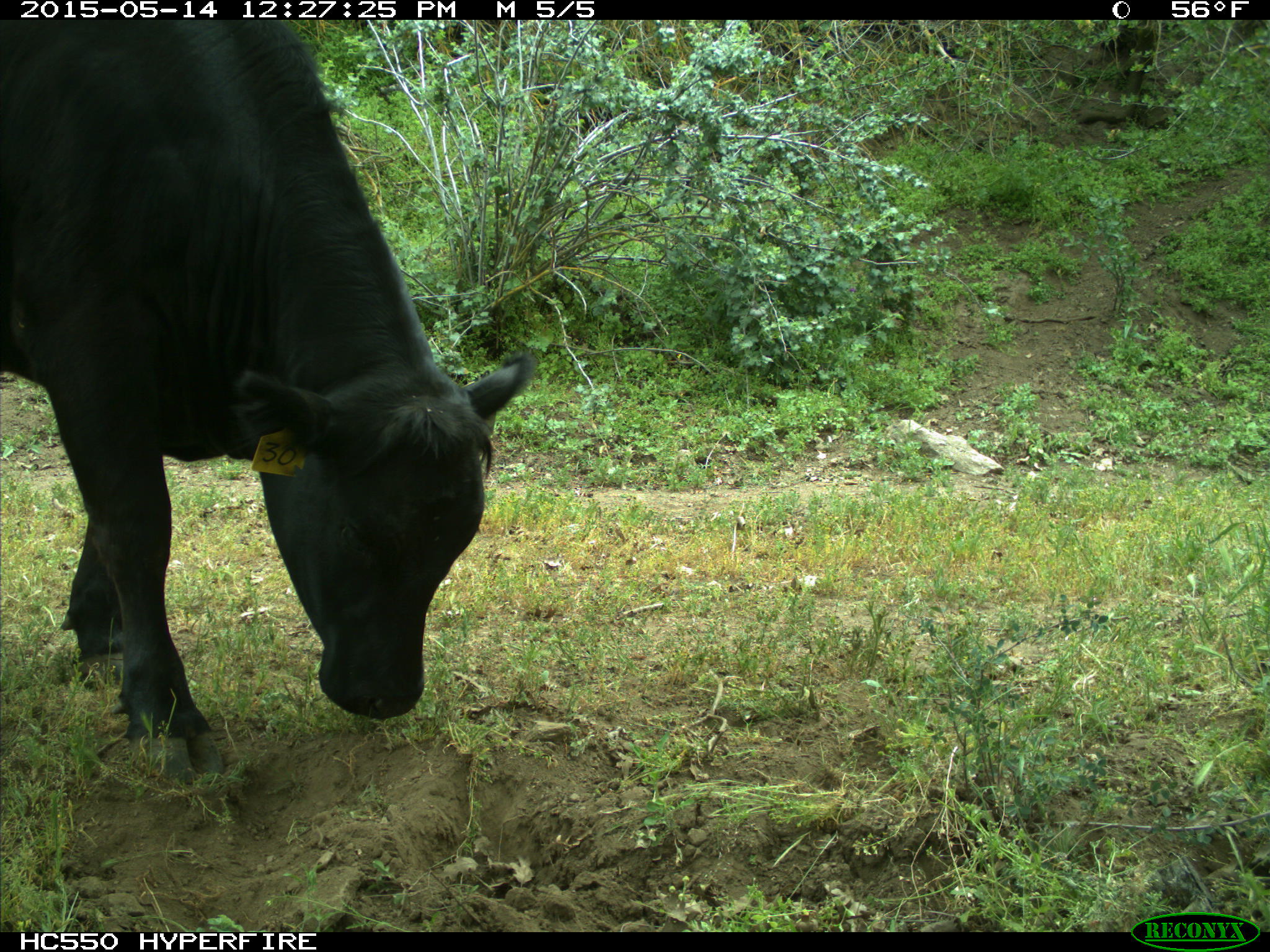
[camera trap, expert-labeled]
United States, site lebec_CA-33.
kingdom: Animalia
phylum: Chordata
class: Mammalia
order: Artiodactyla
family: Bovidae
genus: Bos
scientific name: Bos taurus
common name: domestic cow